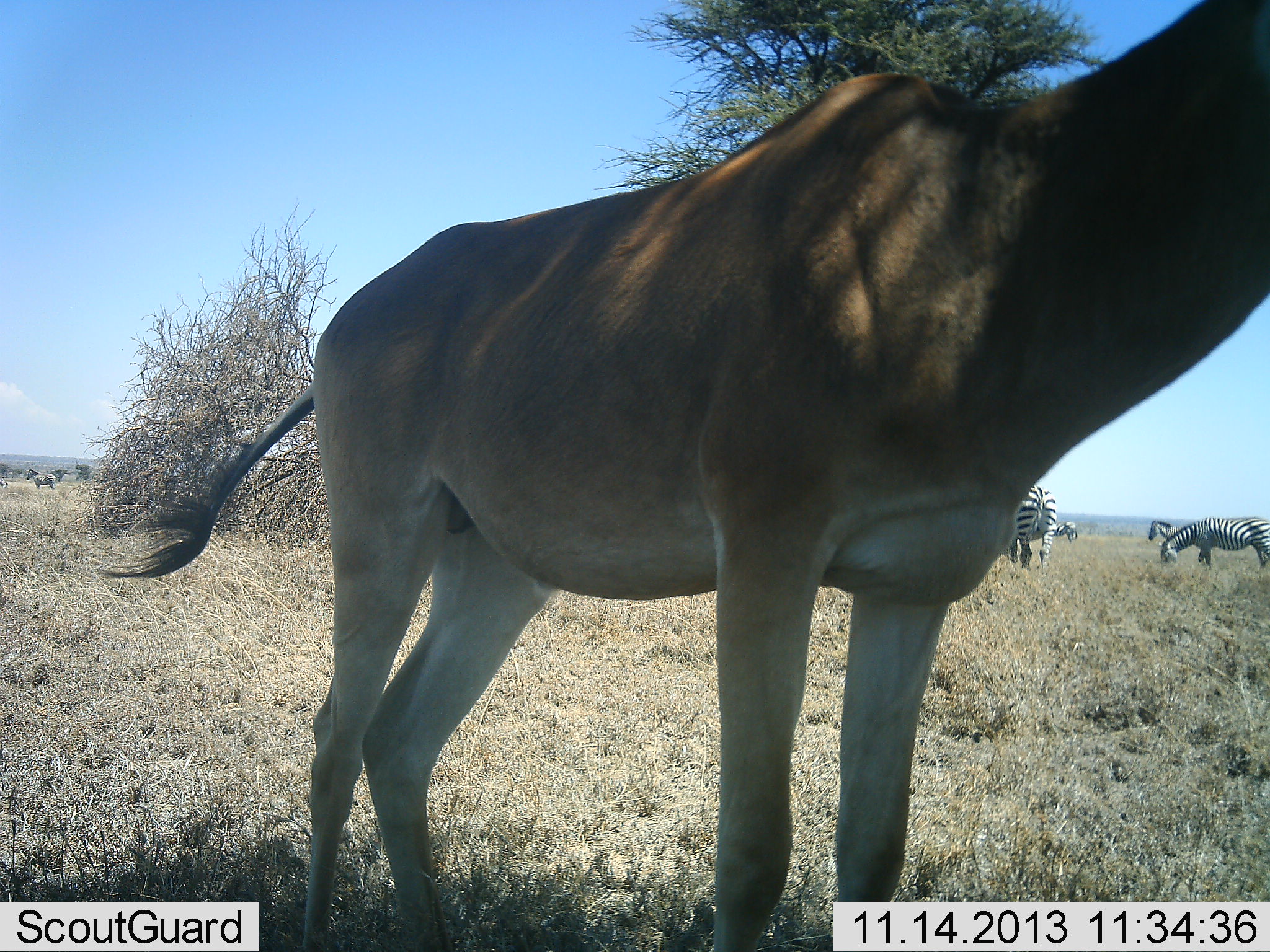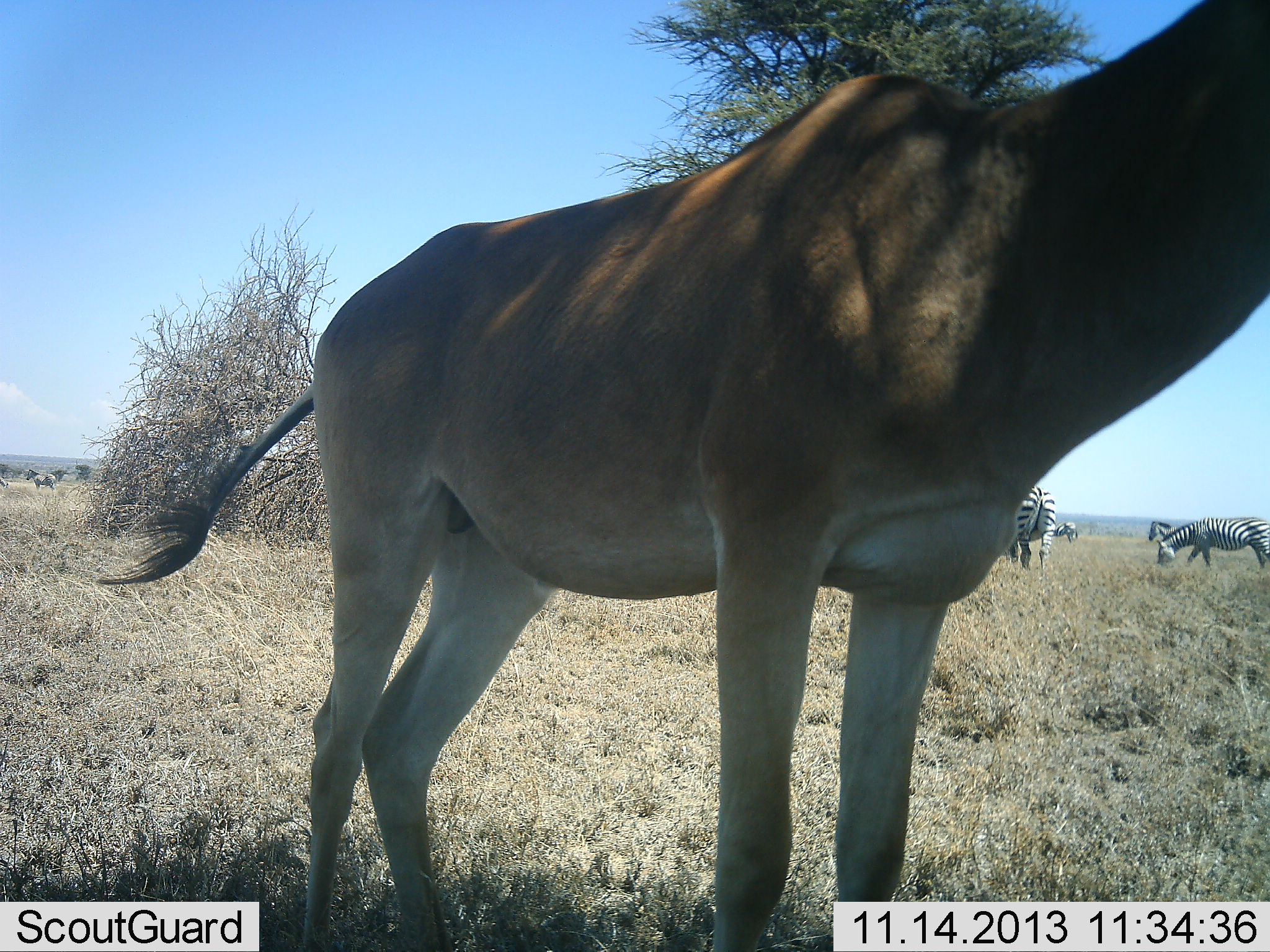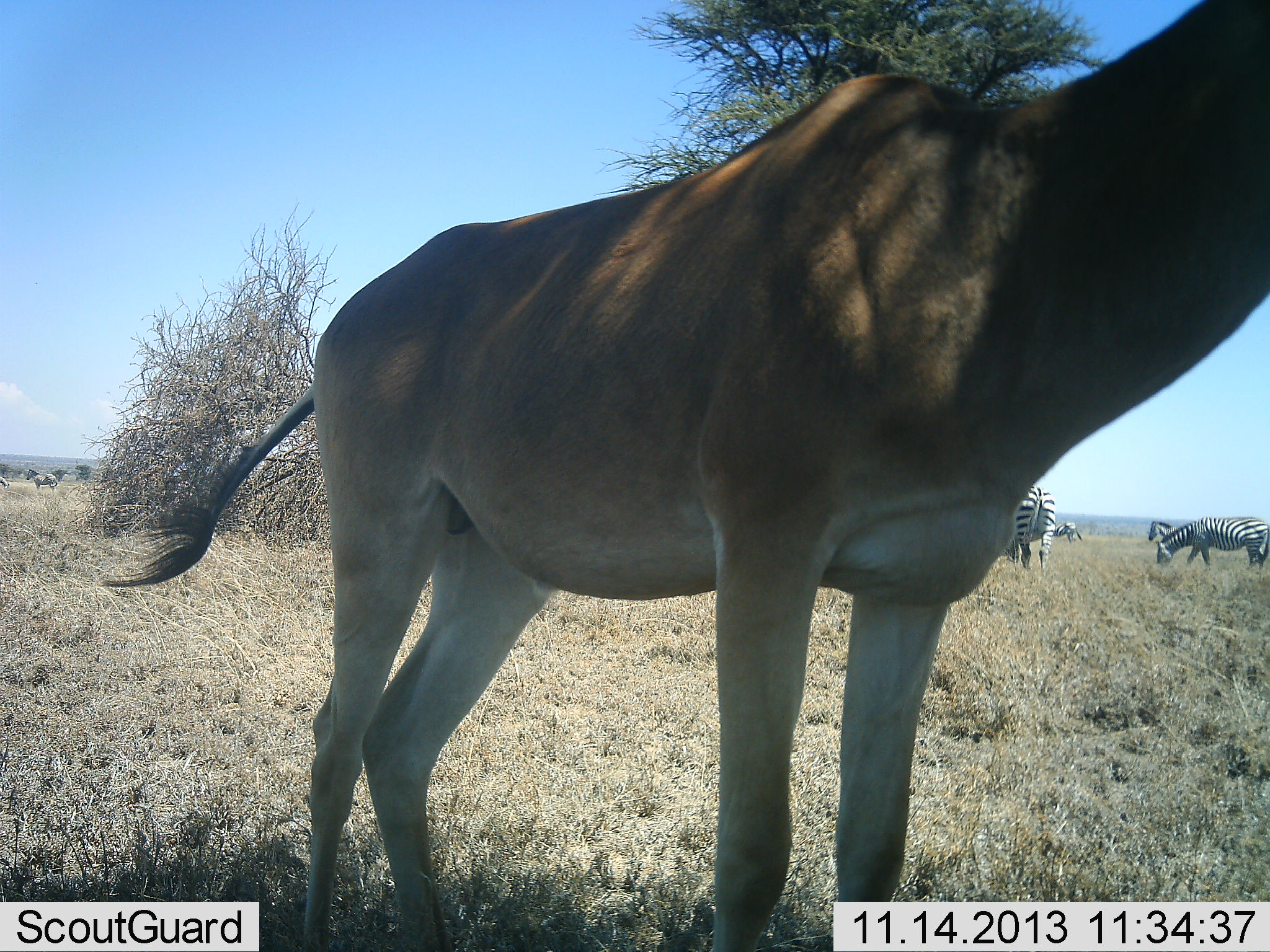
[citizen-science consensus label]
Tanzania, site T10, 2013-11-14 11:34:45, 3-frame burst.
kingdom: Animalia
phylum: Chordata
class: Mammalia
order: Artiodactyla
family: Bovidae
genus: Alcelaphus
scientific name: Alcelaphus buselaphus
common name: hartebeest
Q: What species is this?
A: Hartebeest (Alcelaphus buselaphus).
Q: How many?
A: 1.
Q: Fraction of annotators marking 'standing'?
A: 100%.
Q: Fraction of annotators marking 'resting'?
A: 0%.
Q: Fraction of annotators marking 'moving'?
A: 0%.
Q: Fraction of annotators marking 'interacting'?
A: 0%.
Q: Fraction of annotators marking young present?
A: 3%.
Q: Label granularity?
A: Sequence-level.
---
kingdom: Animalia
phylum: Chordata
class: Mammalia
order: Perissodactyla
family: Equidae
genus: Equus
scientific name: Equus quagga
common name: plains zebra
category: zebra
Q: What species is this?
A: Zebra (plains zebra) (Equus quagga).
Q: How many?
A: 4.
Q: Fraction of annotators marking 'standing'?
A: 56%.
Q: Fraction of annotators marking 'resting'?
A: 6%.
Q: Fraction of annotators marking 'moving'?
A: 11%.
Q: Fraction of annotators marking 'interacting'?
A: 3%.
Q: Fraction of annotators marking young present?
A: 0%.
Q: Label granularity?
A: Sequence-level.